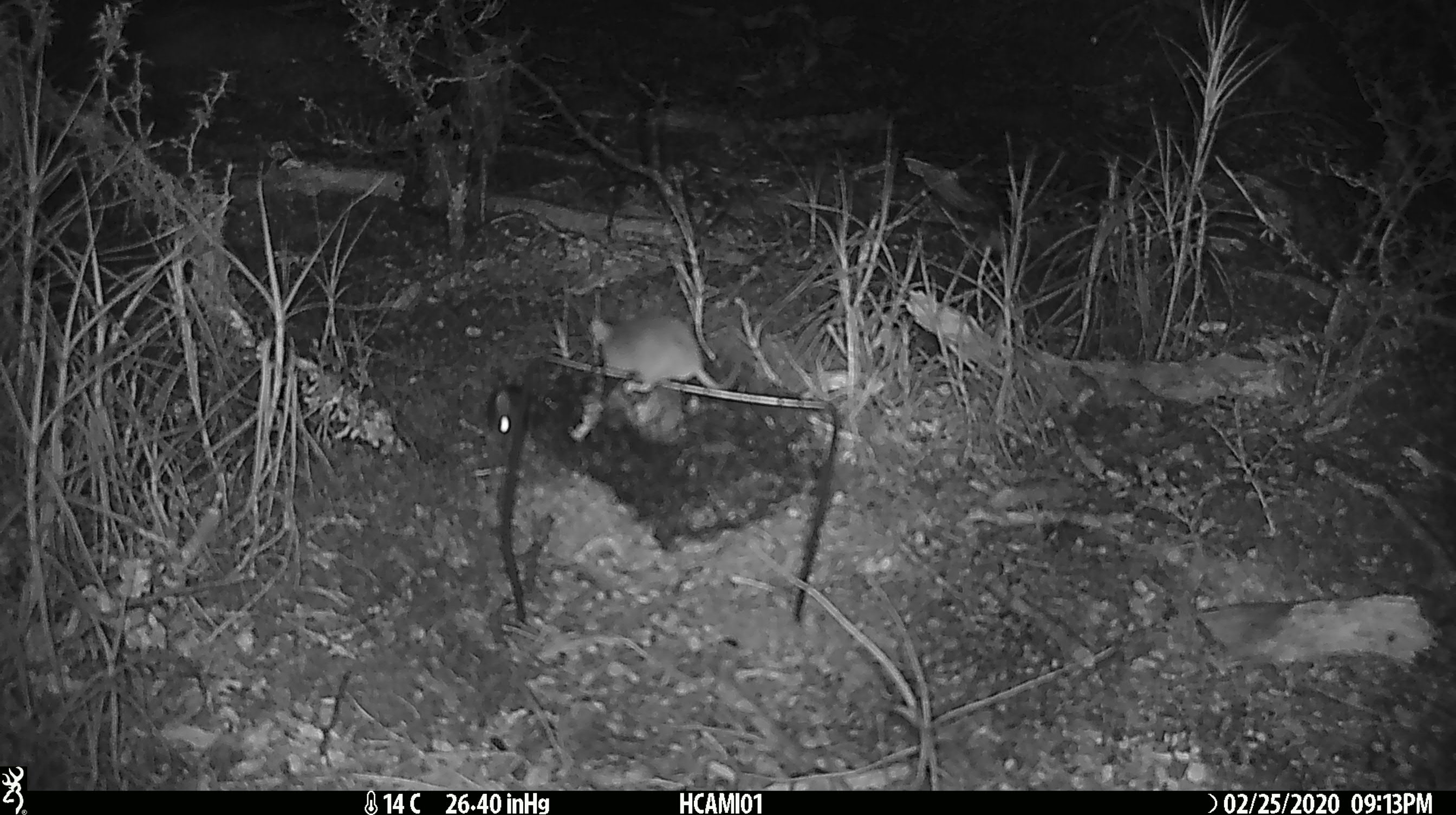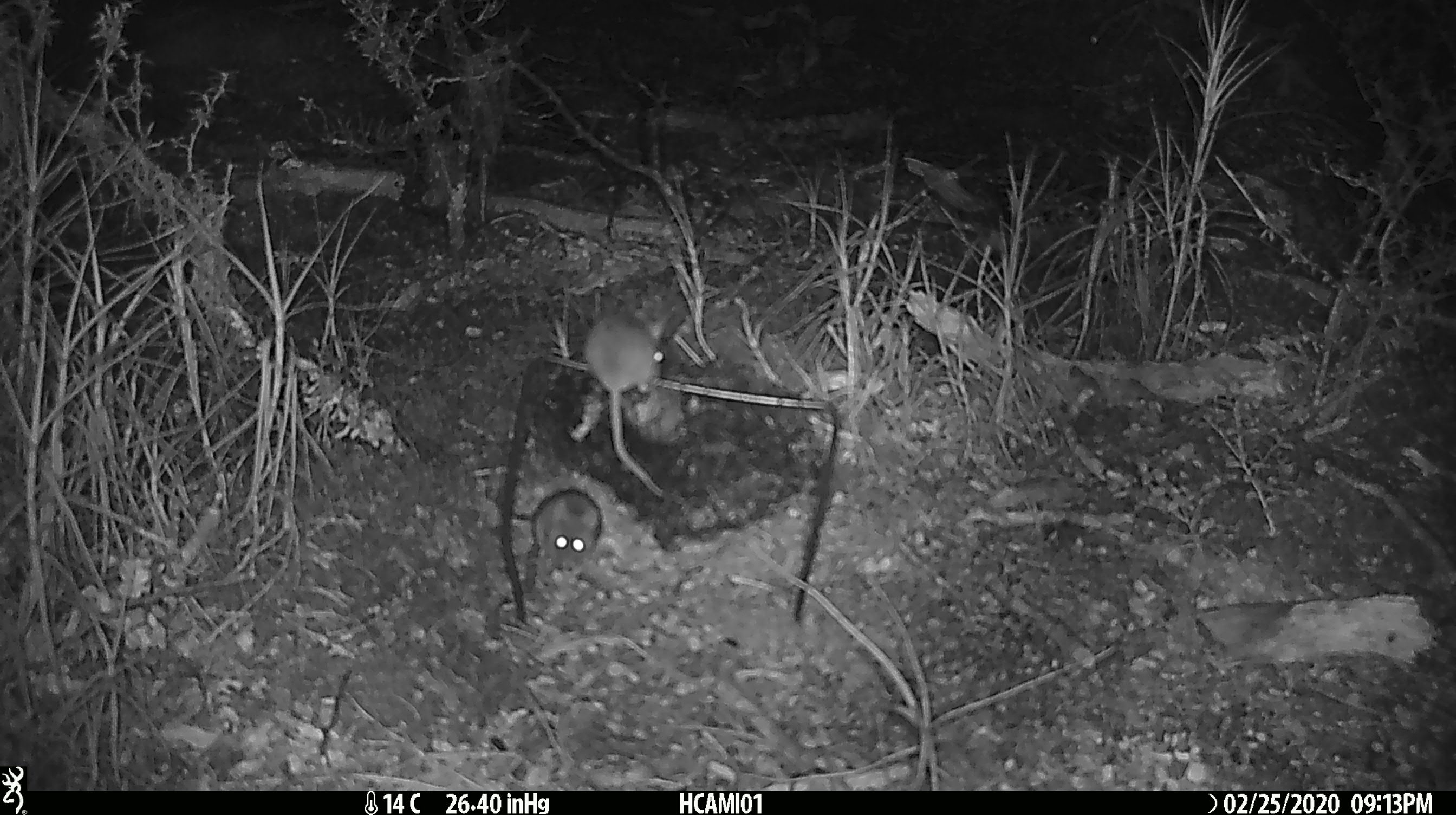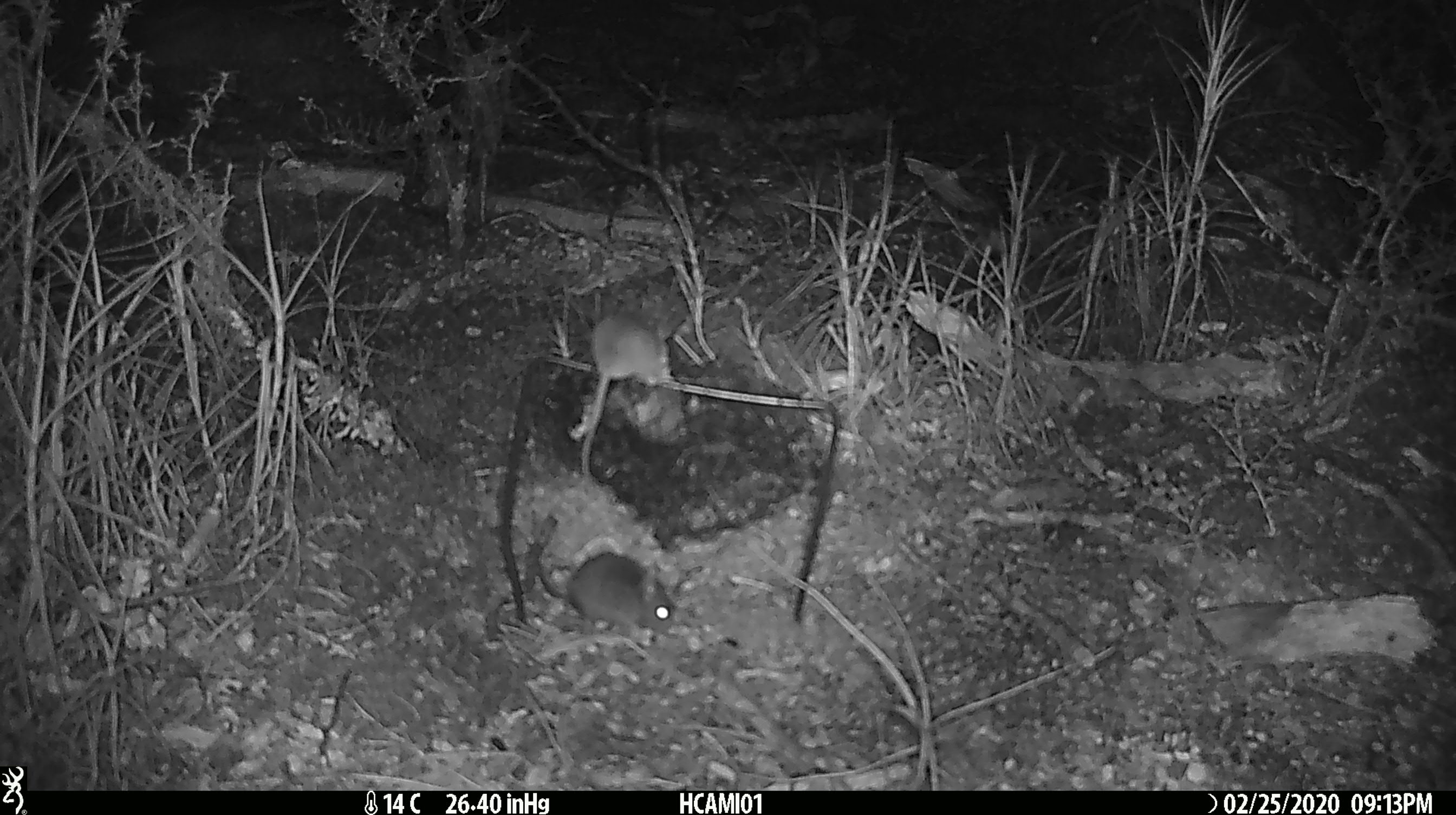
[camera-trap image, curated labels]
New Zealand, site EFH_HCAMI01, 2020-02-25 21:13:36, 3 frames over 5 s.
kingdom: Animalia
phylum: Chordata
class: Mammalia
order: Rodentia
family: Muridae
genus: Mus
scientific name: Mus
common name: mouse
Mouse (Mus).